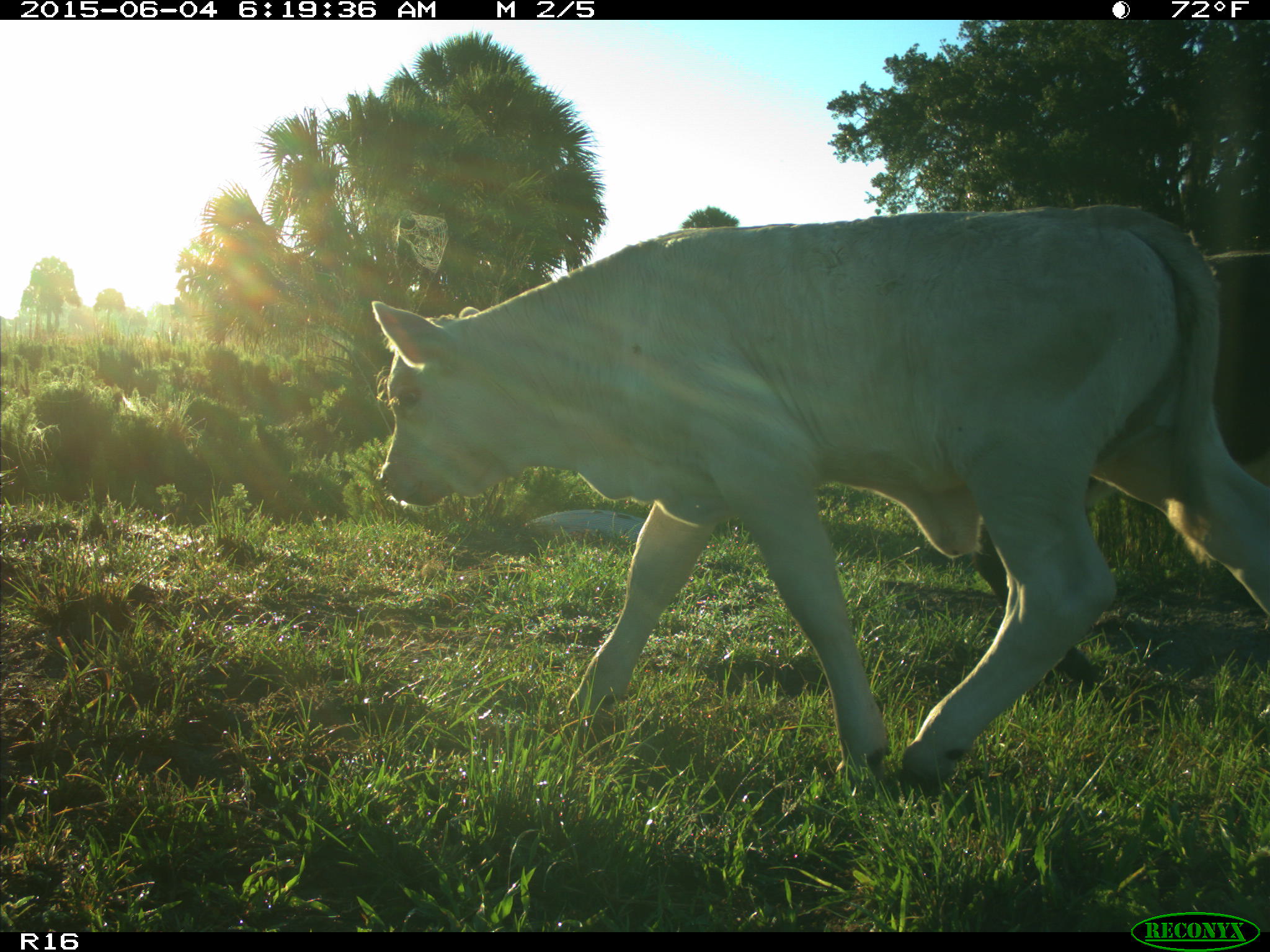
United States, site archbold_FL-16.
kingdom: Animalia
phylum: Chordata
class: Mammalia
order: Artiodactyla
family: Bovidae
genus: Bos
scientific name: Bos taurus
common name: domestic cow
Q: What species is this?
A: Bos taurus (domestic cow).